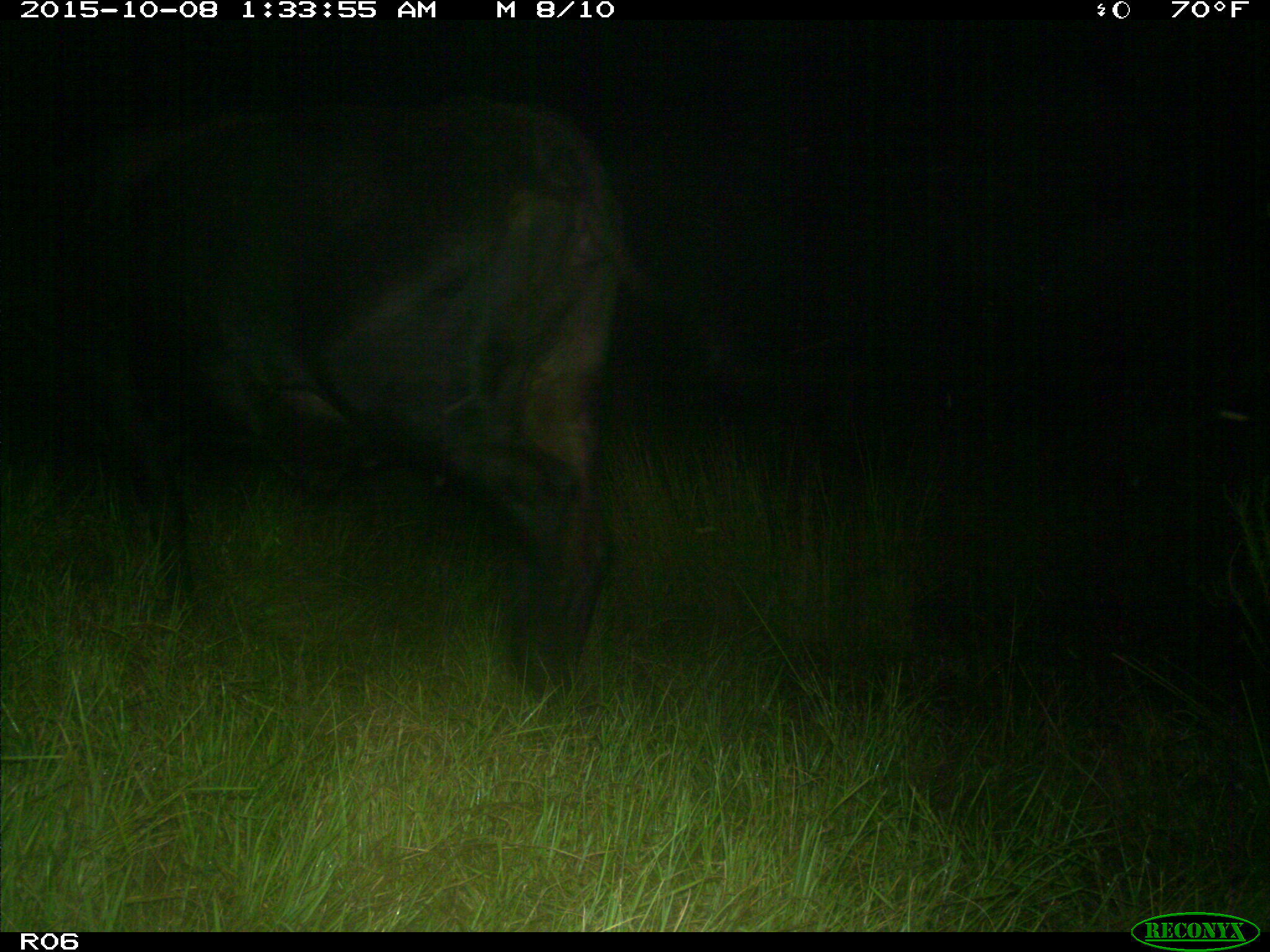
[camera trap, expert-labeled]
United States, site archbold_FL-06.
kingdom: Animalia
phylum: Chordata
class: Mammalia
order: Artiodactyla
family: Bovidae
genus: Bos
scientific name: Bos taurus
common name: domestic cow